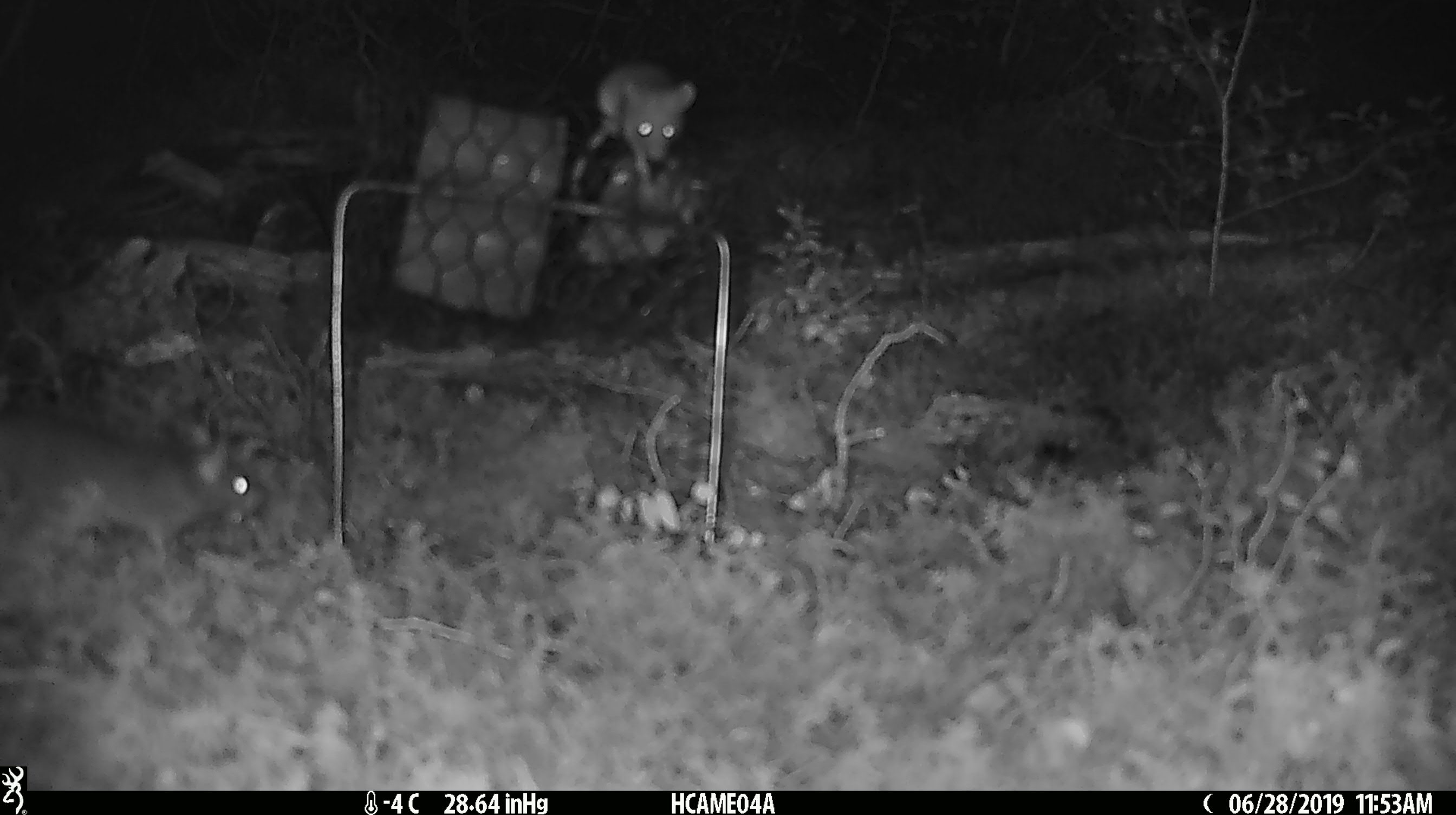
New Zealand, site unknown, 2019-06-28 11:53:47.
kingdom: Animalia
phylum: Chordata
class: Mammalia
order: Rodentia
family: Muridae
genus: Mus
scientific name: Mus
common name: mouse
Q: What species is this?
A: Mouse (Mus).